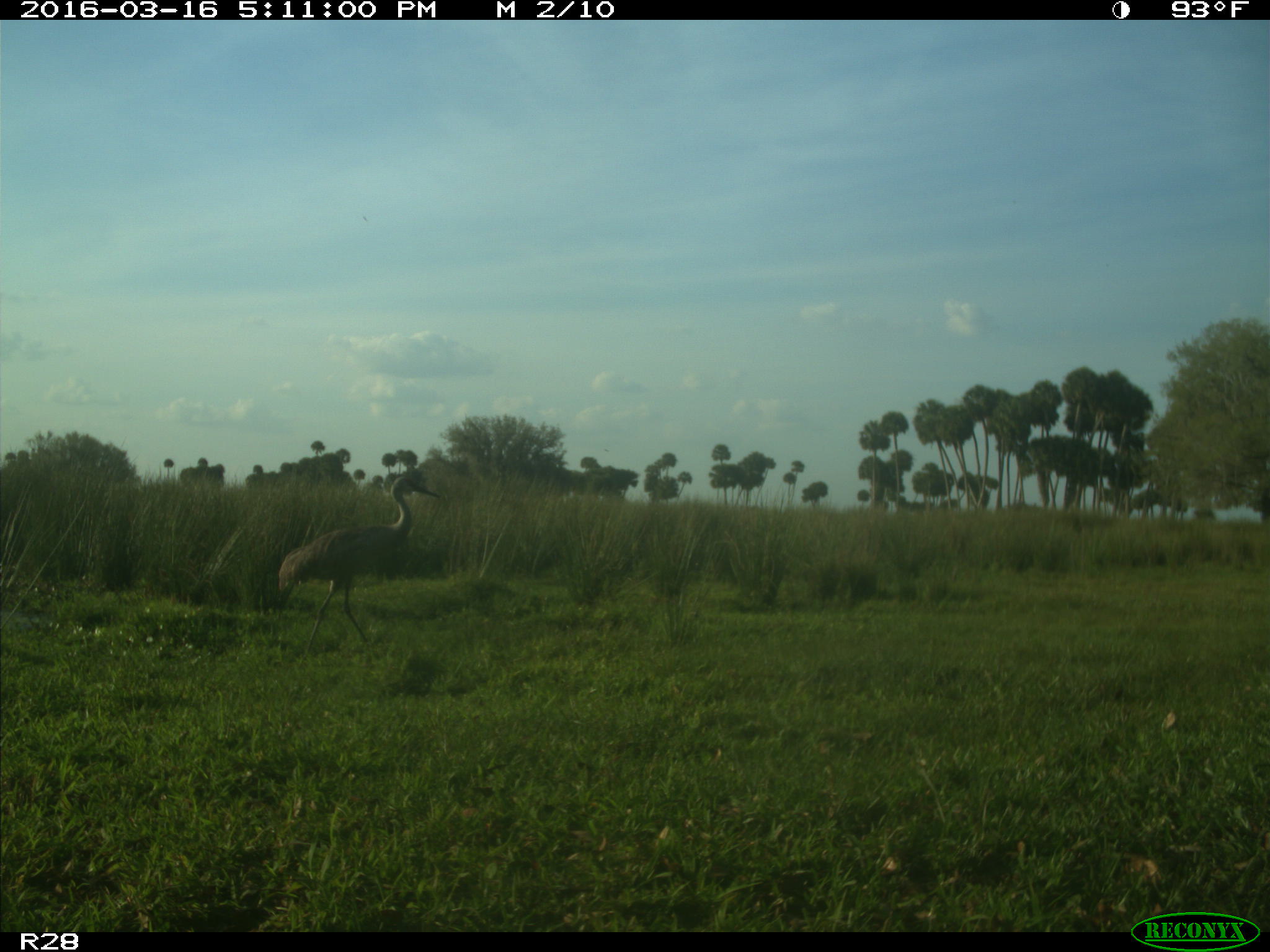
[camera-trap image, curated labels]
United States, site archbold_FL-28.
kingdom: Animalia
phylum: Chordata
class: Aves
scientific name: Aves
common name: birds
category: unidentified bird